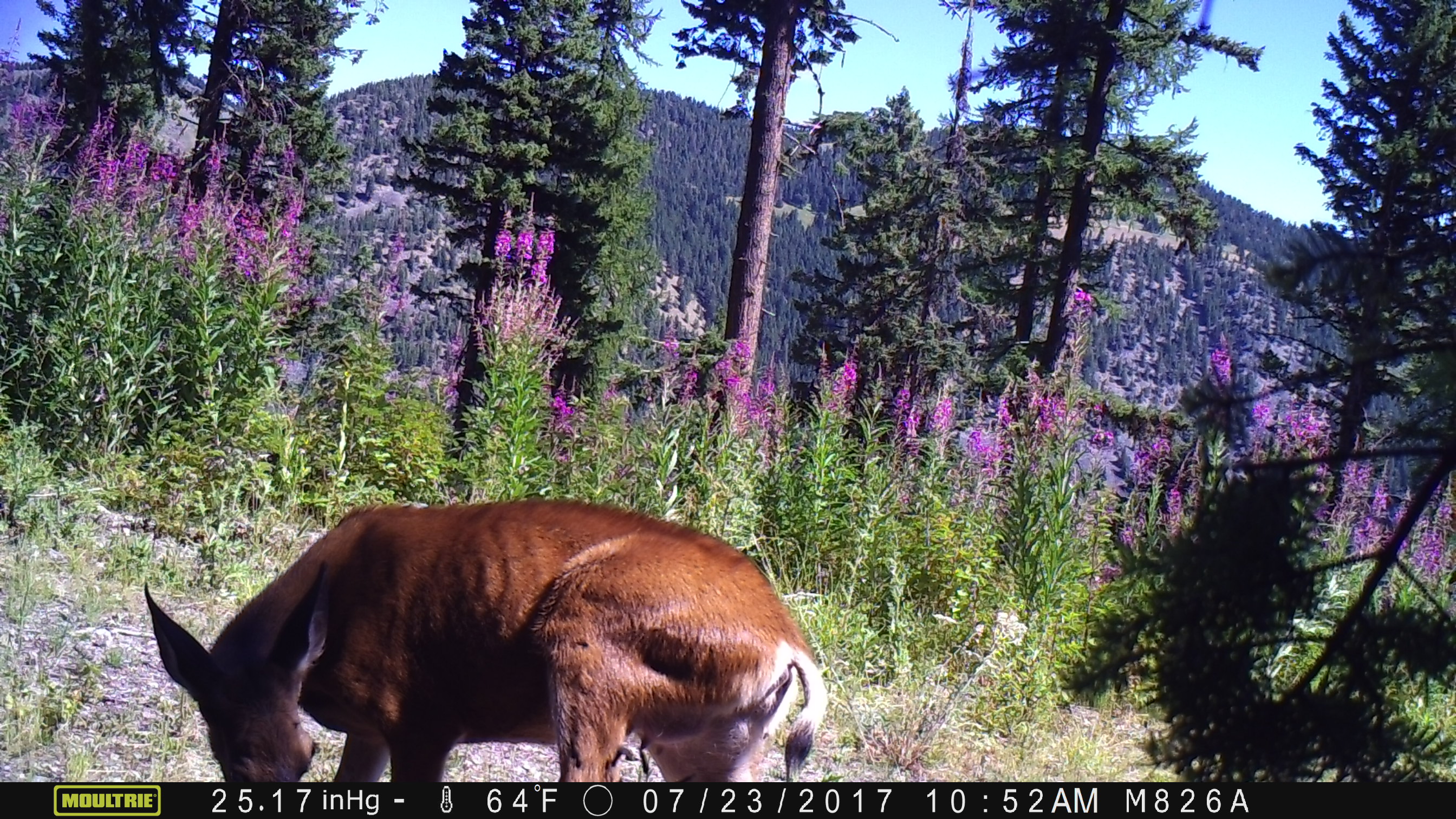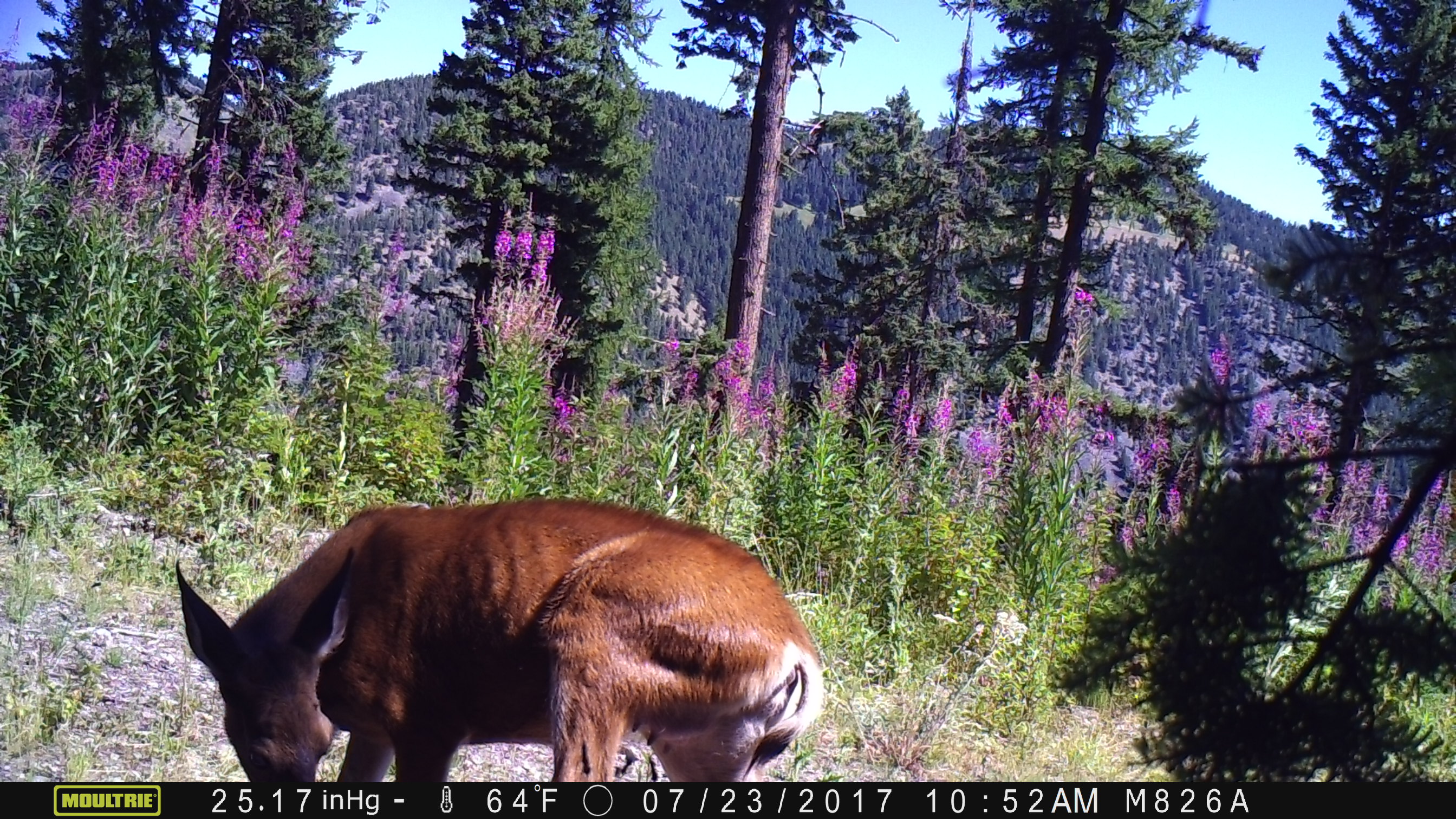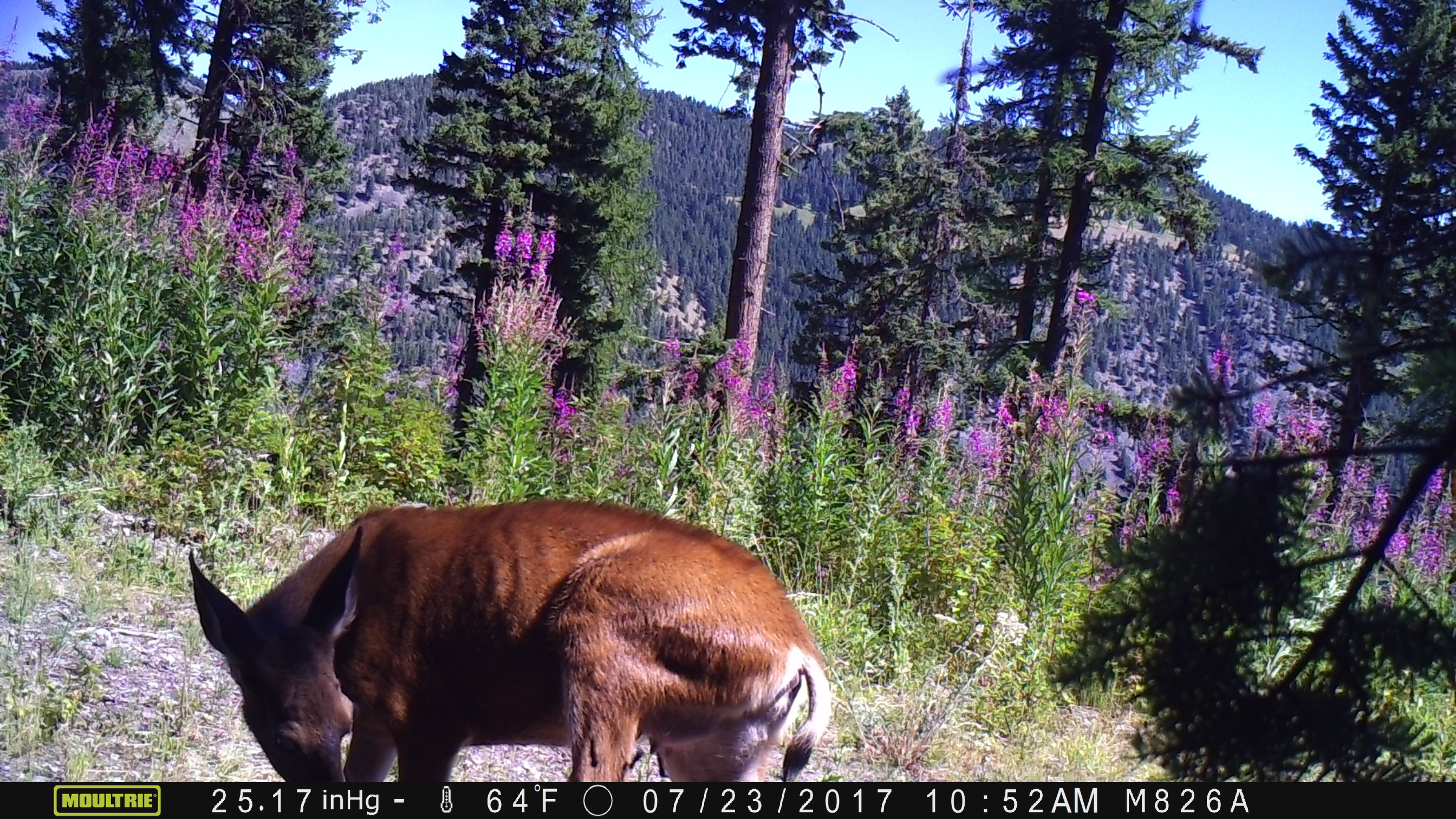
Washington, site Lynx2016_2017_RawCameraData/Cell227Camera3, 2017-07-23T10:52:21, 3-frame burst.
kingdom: Animalia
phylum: Chordata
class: Mammalia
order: Artiodactyla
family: Cervidae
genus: Odocoileus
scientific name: Odocoileus hemionus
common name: mule deer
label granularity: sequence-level